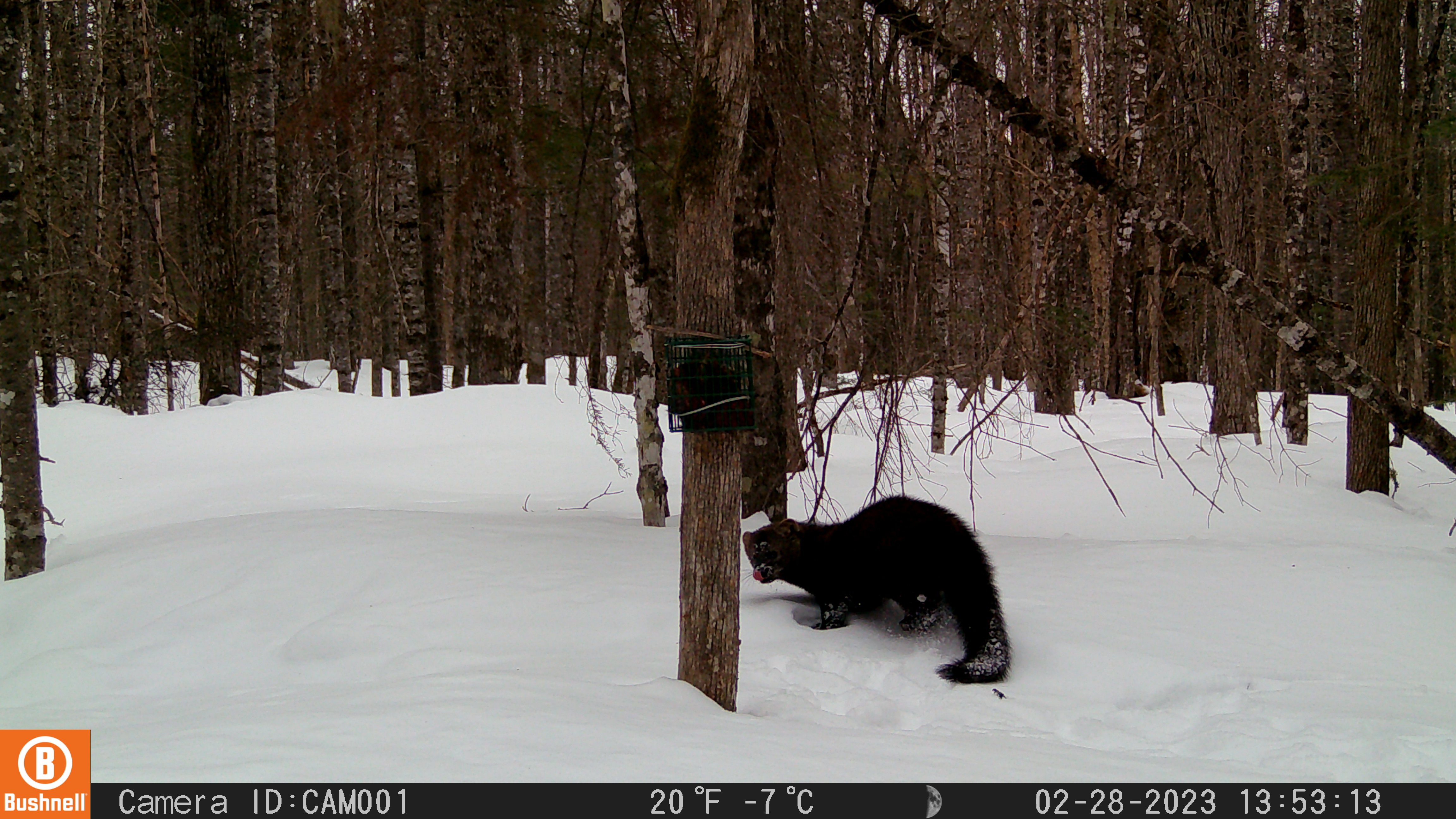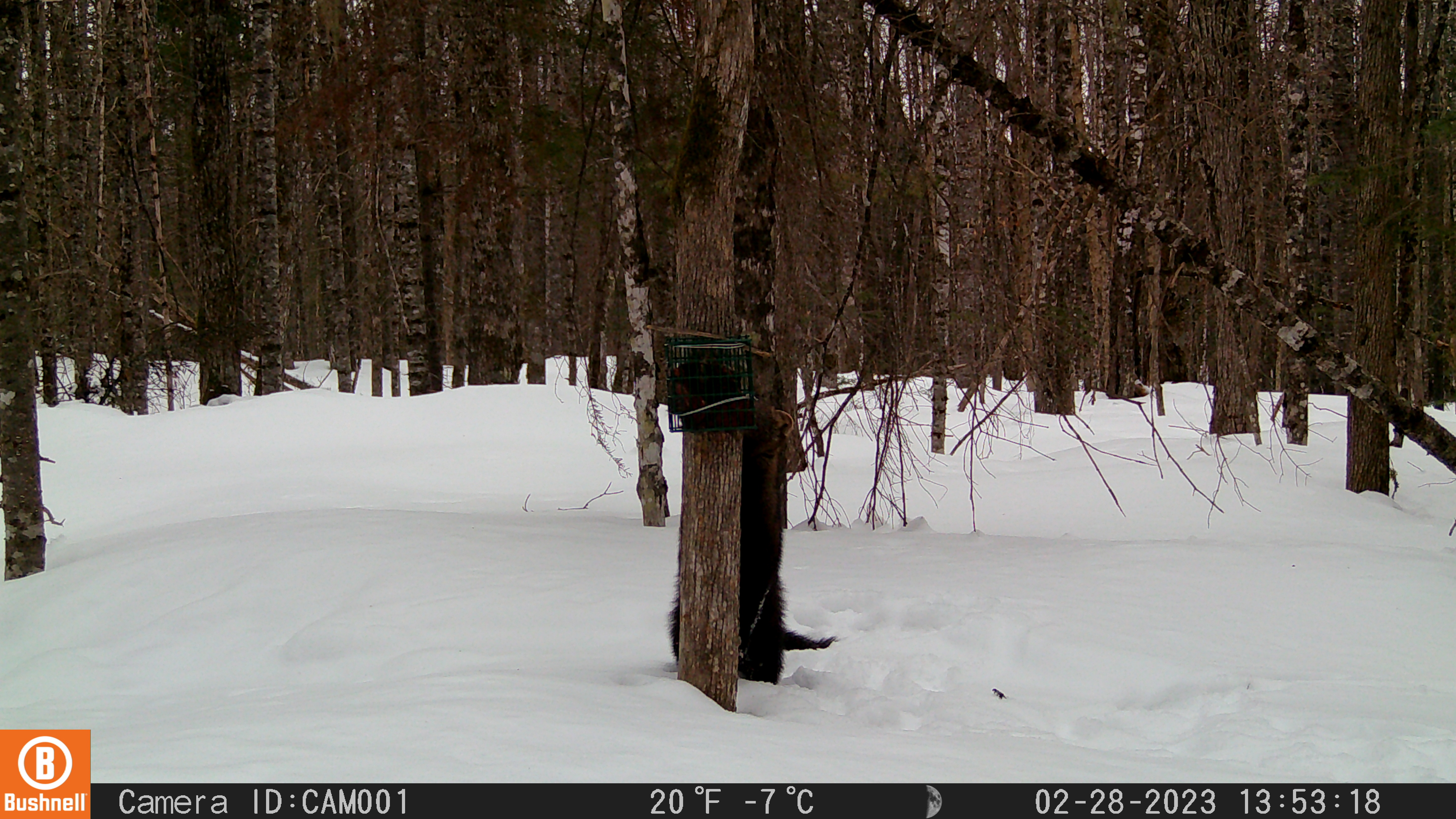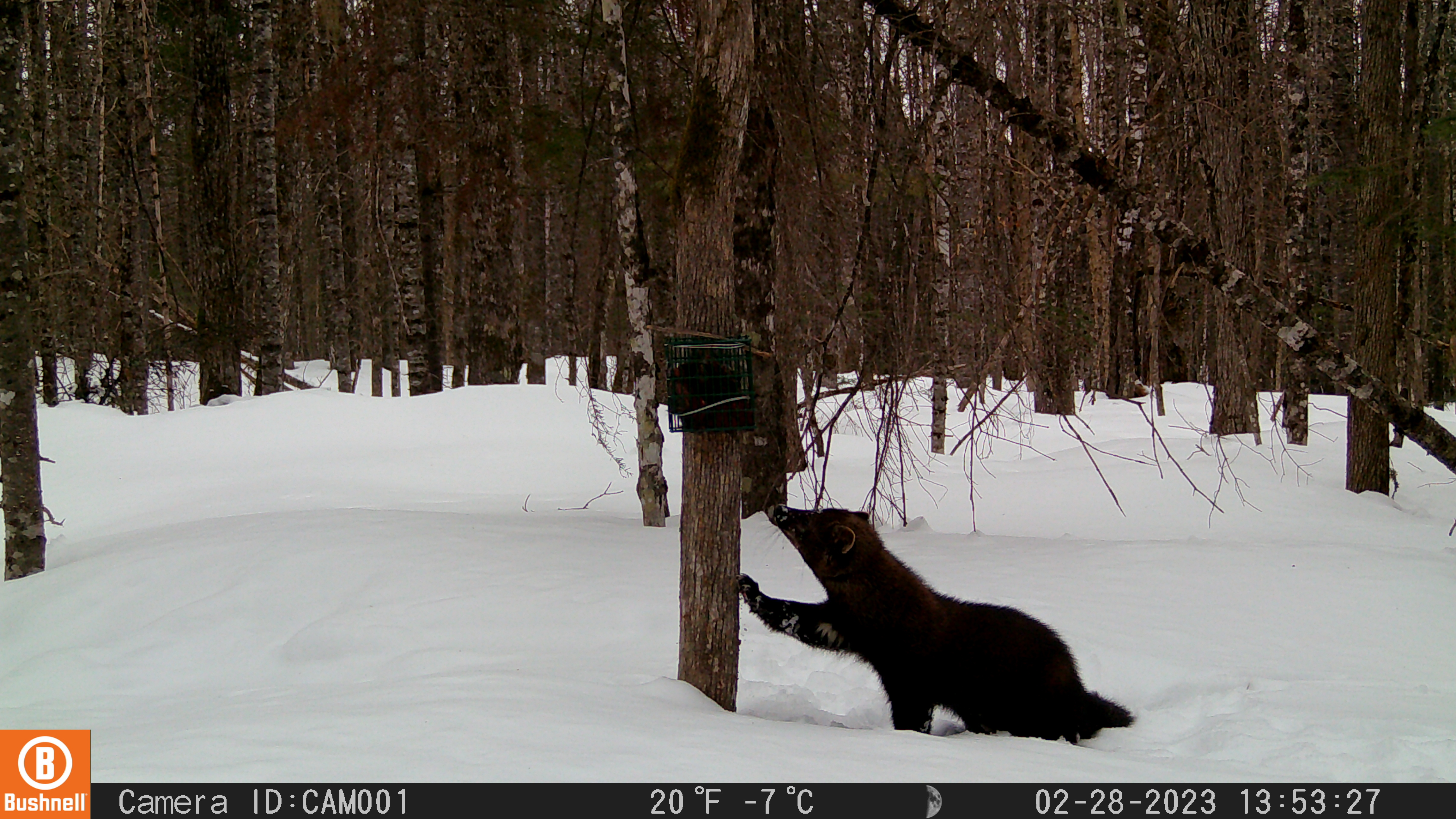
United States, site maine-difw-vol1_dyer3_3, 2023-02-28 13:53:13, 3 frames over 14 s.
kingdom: Animalia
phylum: Chordata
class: Mammalia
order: Carnivora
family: Mustelidae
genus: Pekania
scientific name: Pekania pennanti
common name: fisher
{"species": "fisher (Pekania pennanti)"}